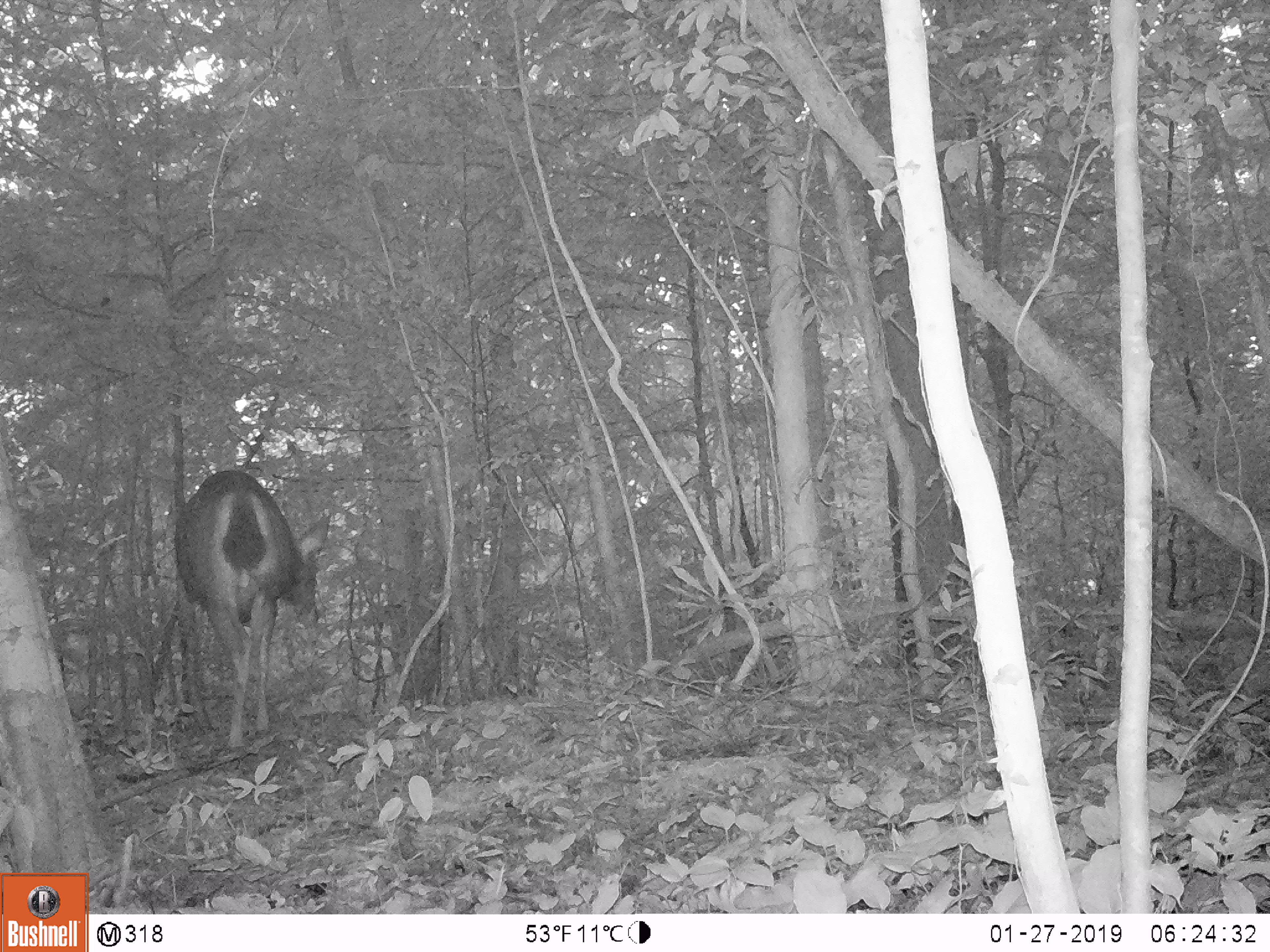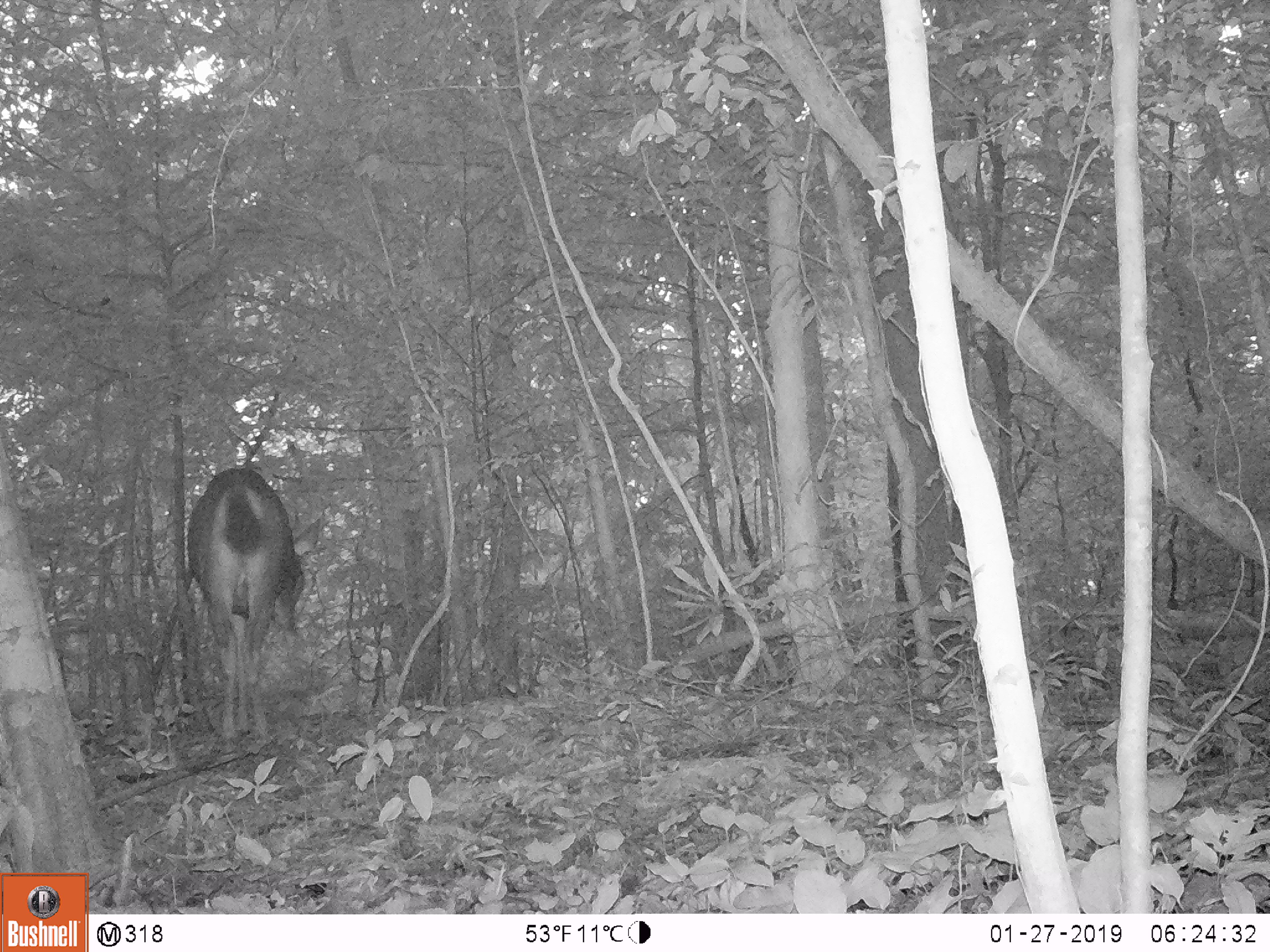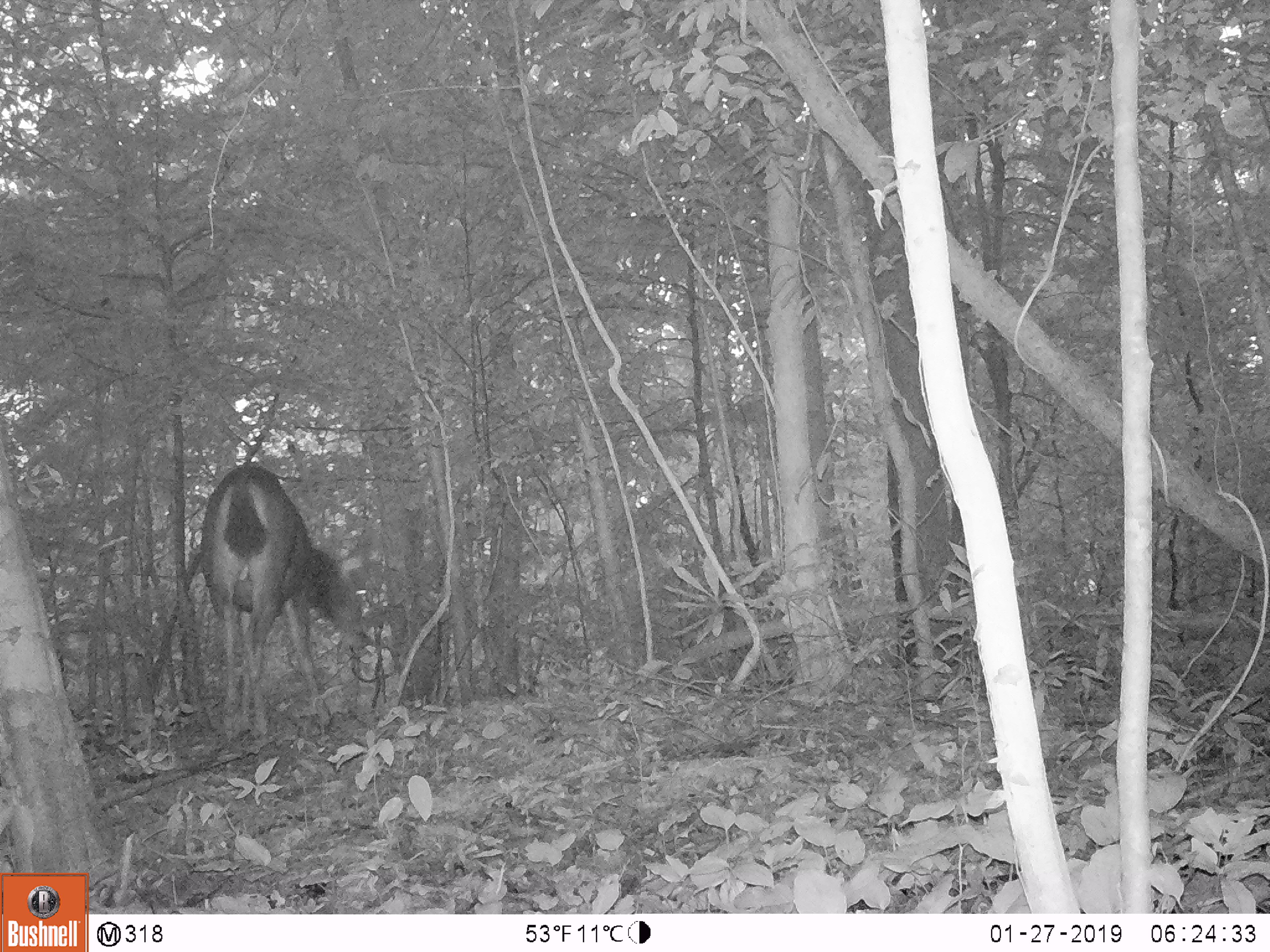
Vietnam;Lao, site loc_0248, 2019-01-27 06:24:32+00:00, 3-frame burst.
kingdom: Animalia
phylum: Chordata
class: Mammalia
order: Artiodactyla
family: Cervidae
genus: Rusa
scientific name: Rusa unicolor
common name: sambar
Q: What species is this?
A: Sambar (Rusa unicolor).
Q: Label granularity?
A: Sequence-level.